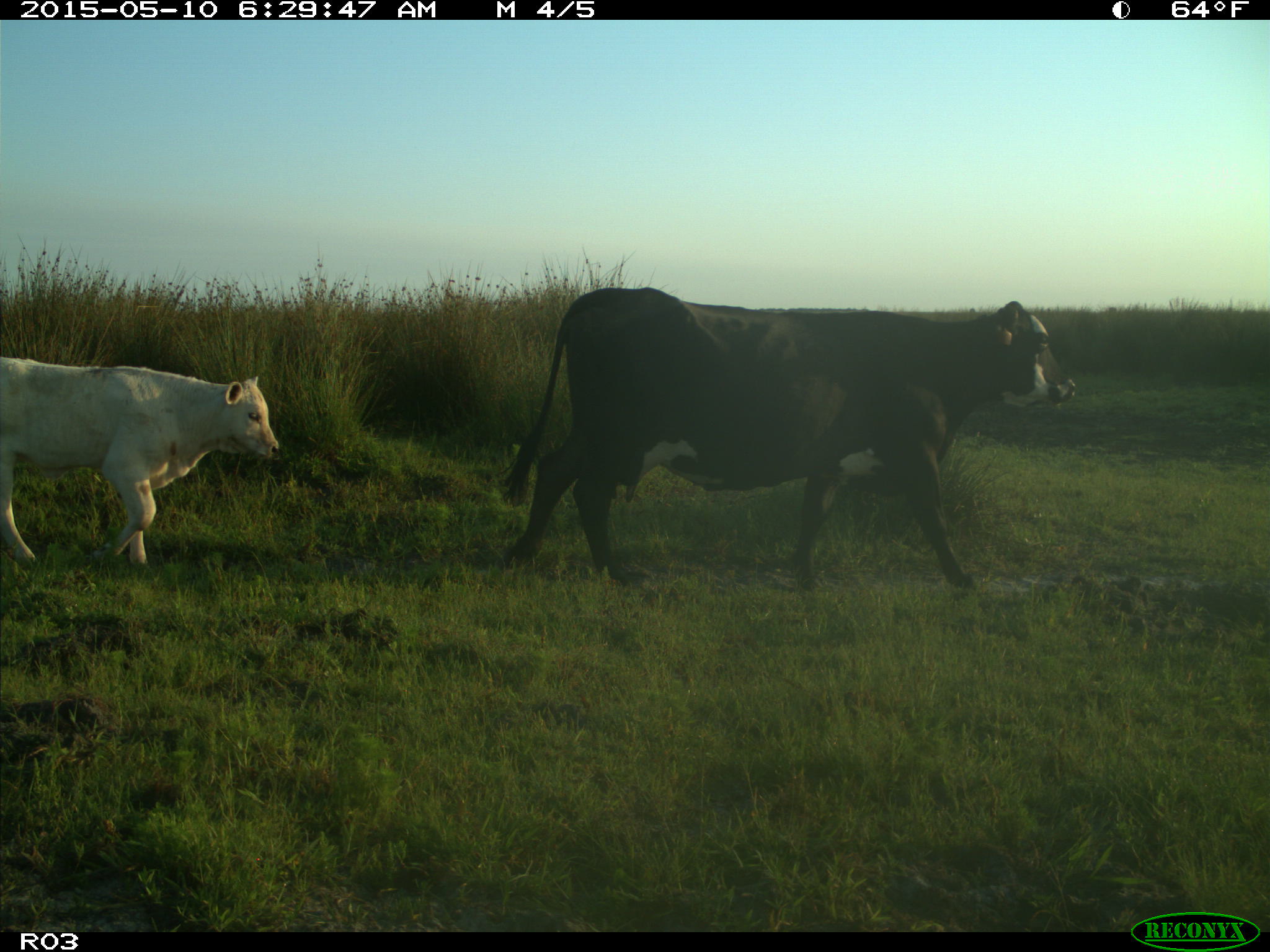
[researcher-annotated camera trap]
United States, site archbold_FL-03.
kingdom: Animalia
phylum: Chordata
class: Mammalia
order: Artiodactyla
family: Bovidae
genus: Bos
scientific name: Bos taurus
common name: domestic cow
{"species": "Bos taurus (domestic cow)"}